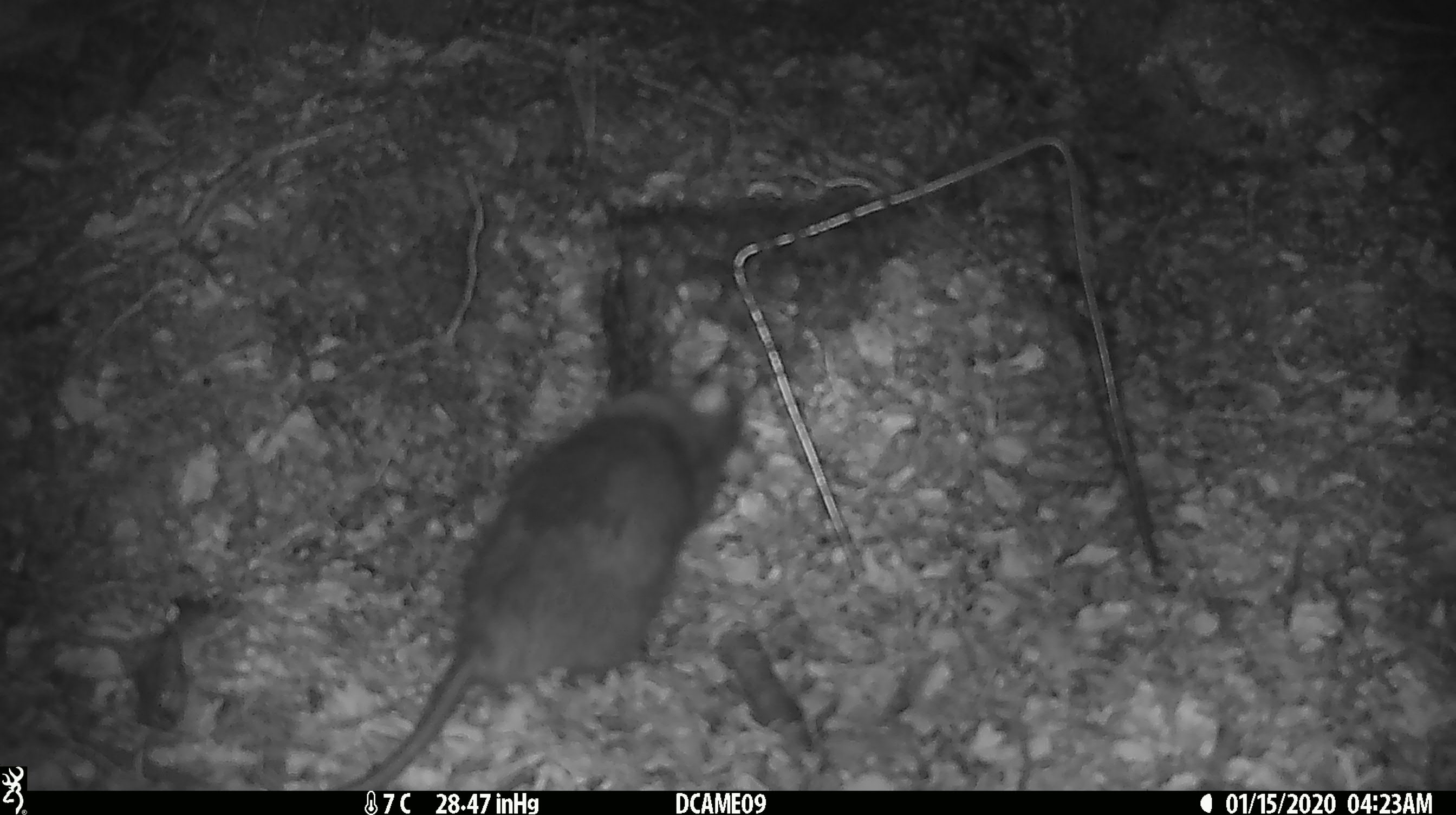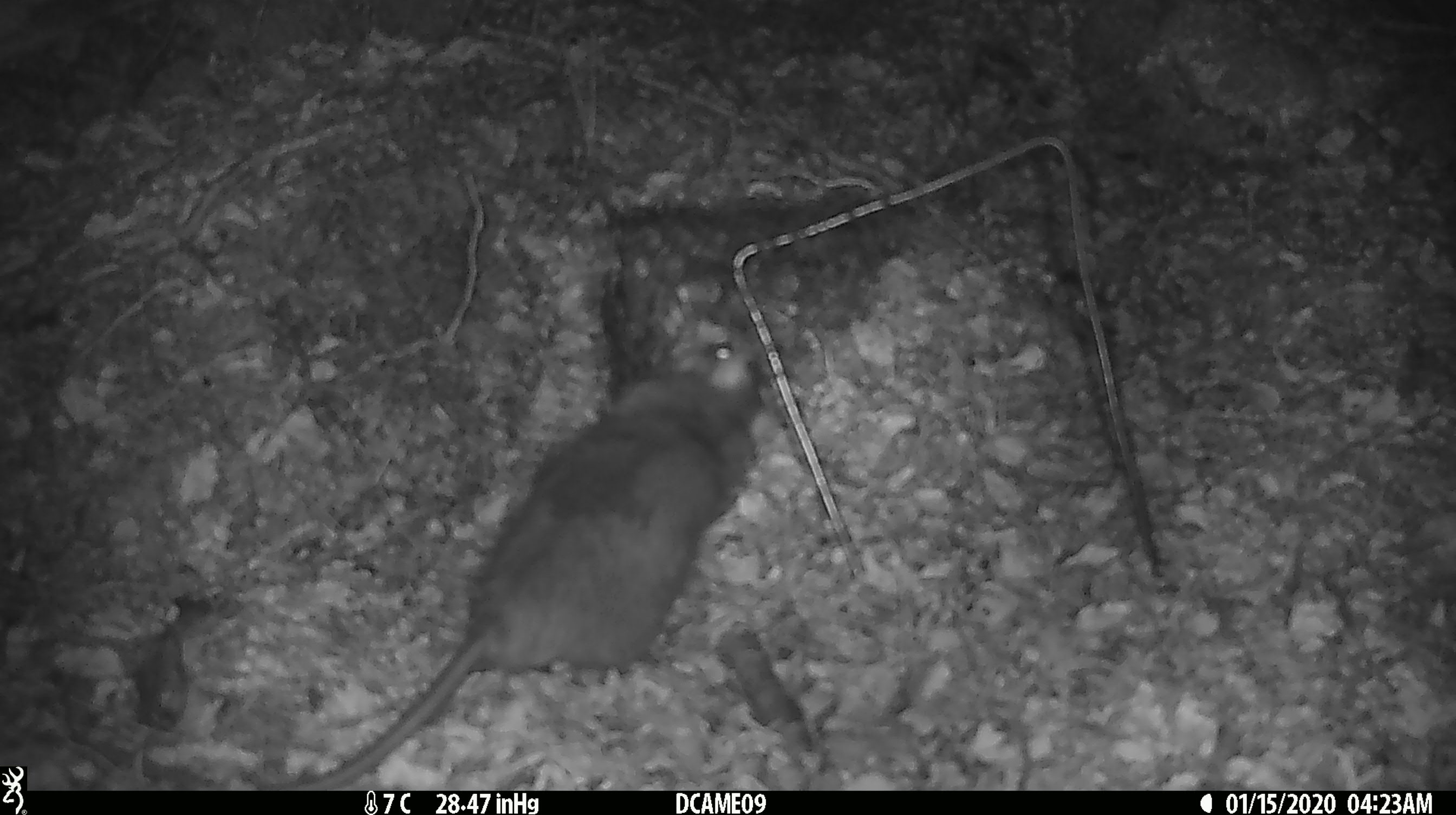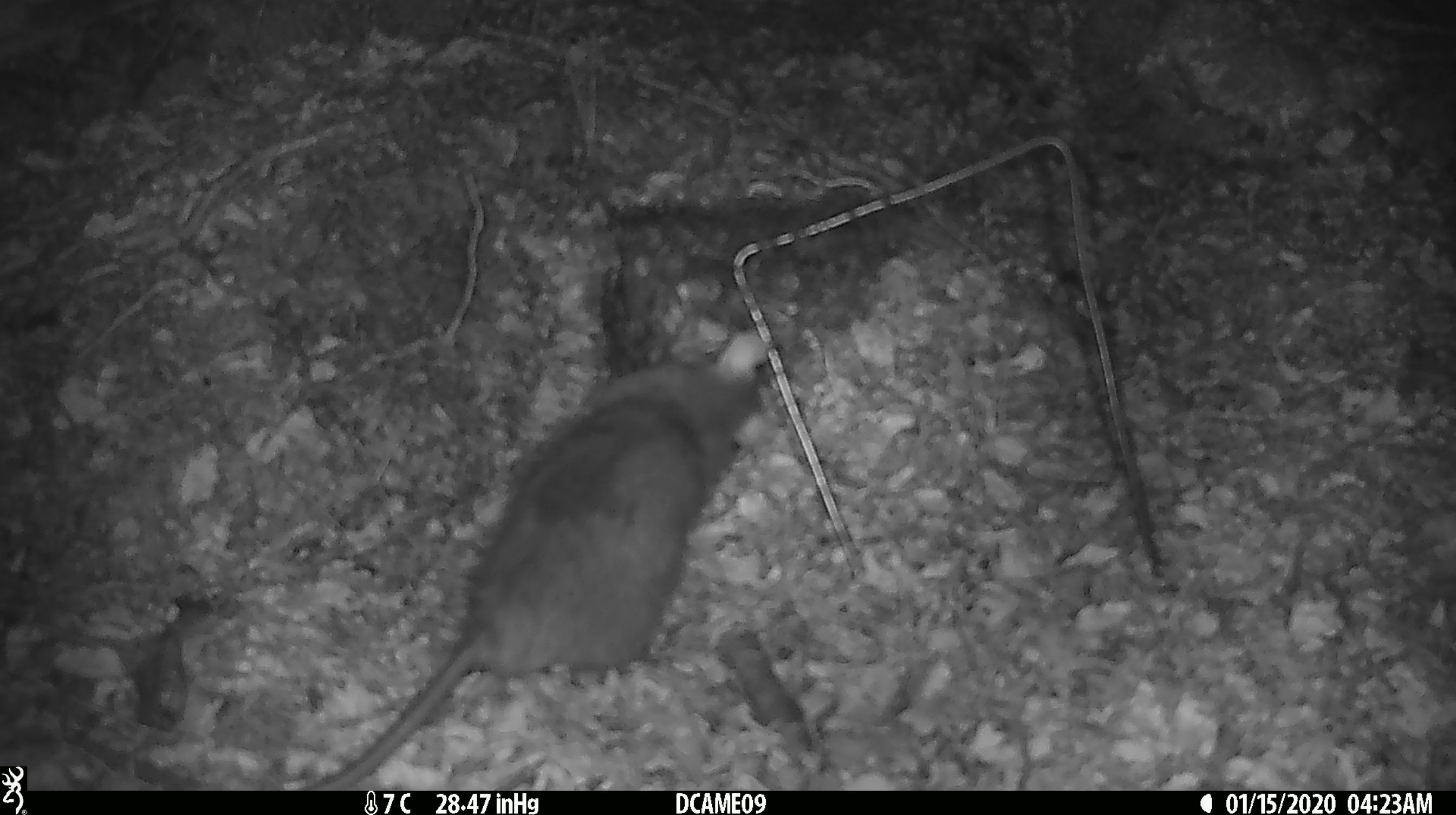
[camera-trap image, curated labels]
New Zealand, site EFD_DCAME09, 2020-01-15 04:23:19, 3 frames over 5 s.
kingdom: Animalia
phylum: Chordata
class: Mammalia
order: Rodentia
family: Muridae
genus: Rattus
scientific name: Rattus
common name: rat